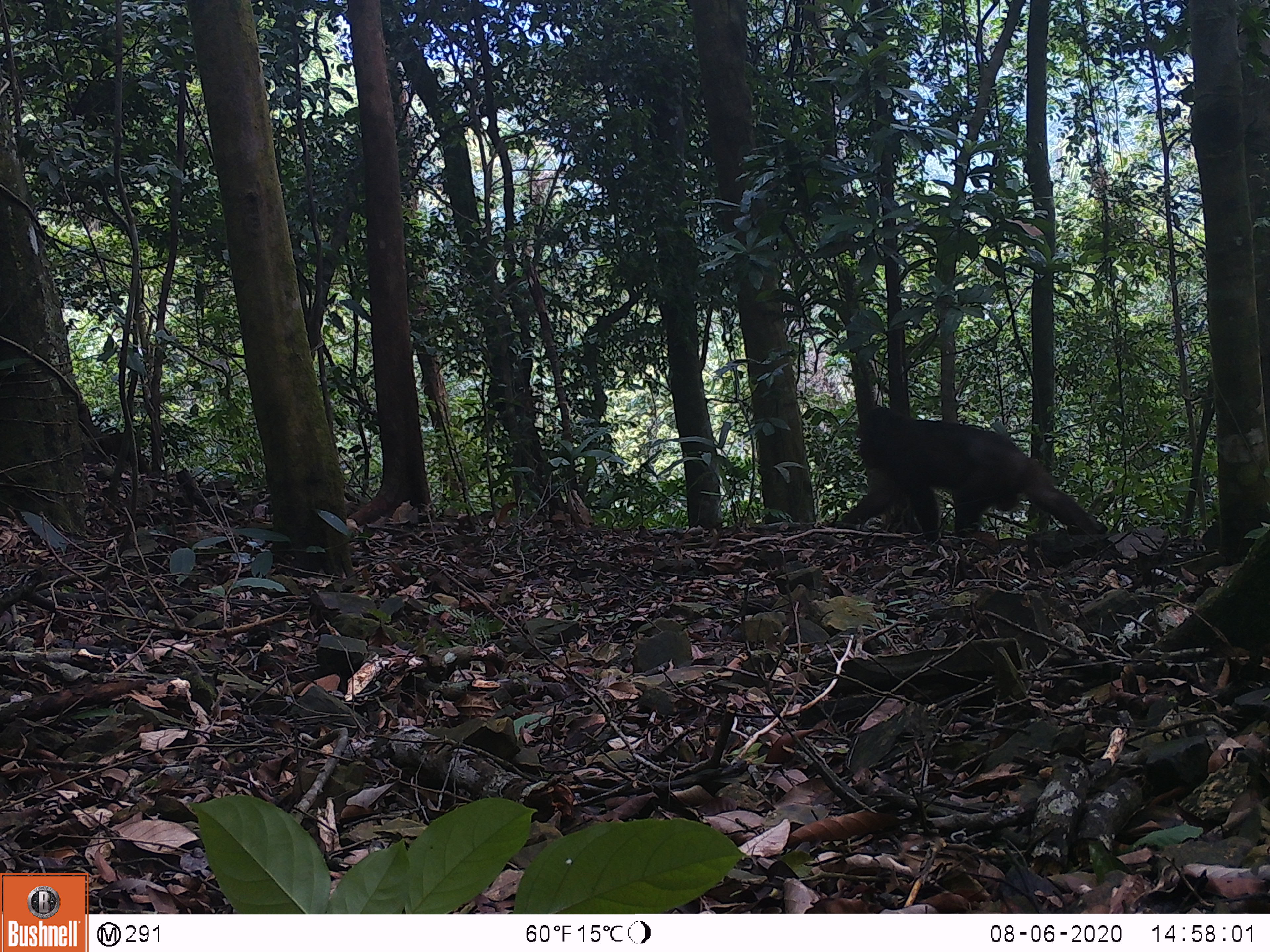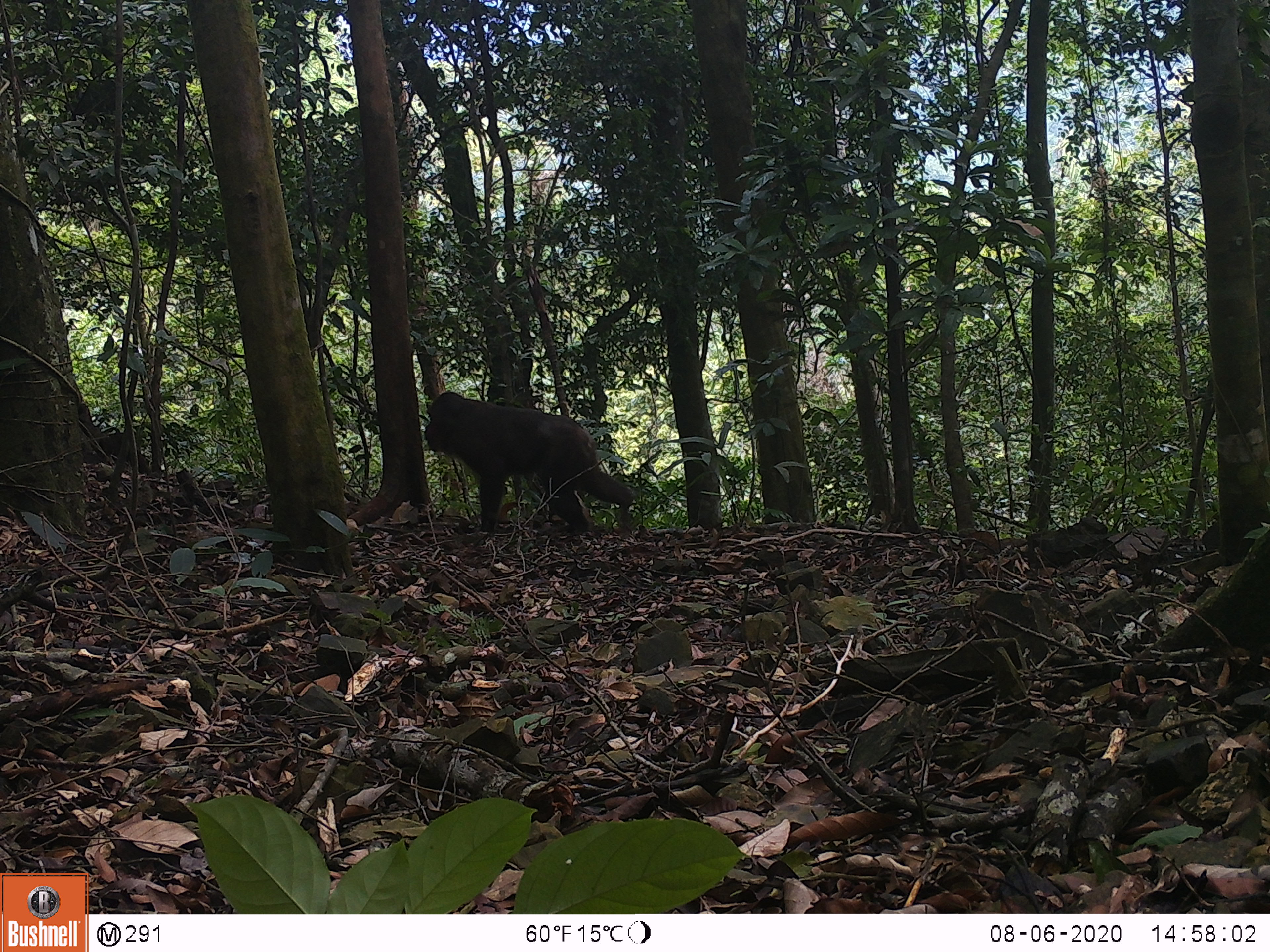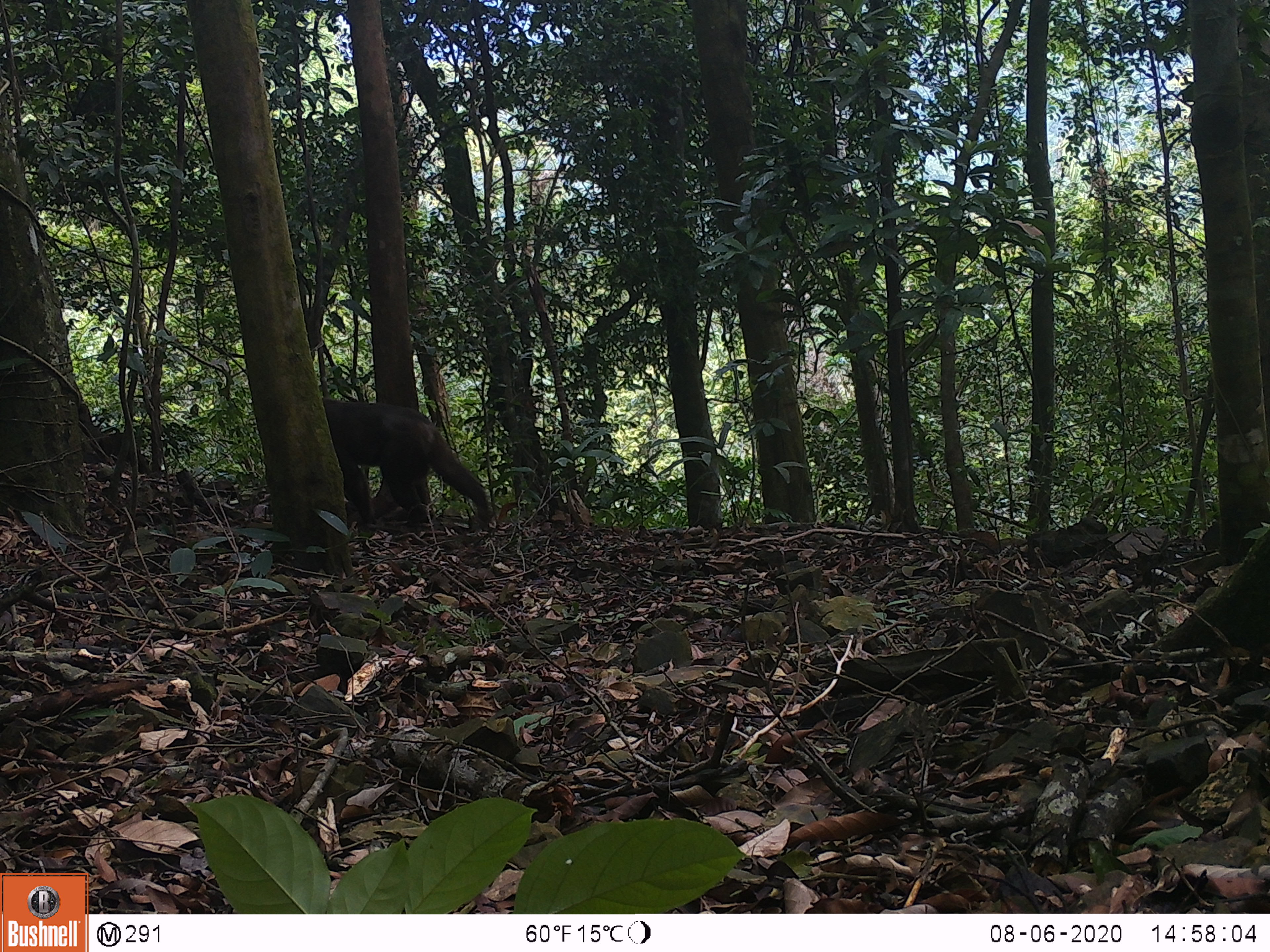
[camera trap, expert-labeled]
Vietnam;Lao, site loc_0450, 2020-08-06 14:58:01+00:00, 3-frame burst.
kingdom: Animalia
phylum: Chordata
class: Mammalia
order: Primates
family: Cercopithecidae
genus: Macaca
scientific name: Macaca arctoides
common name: stump-tailed macaque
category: stump tailed macaque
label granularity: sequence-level